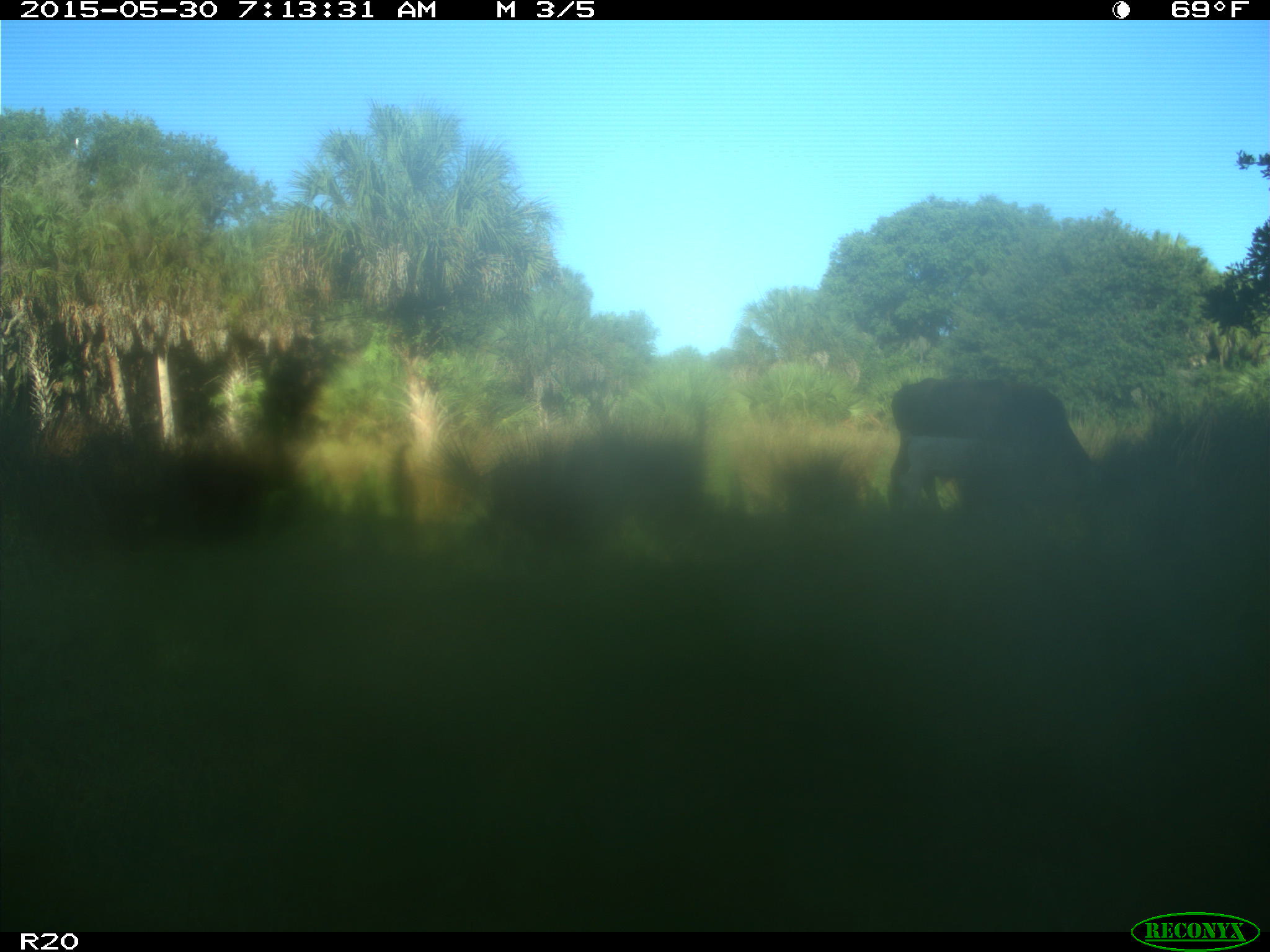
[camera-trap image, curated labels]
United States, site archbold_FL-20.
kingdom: Animalia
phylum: Chordata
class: Mammalia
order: Artiodactyla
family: Bovidae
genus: Bos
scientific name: Bos taurus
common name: domestic cow